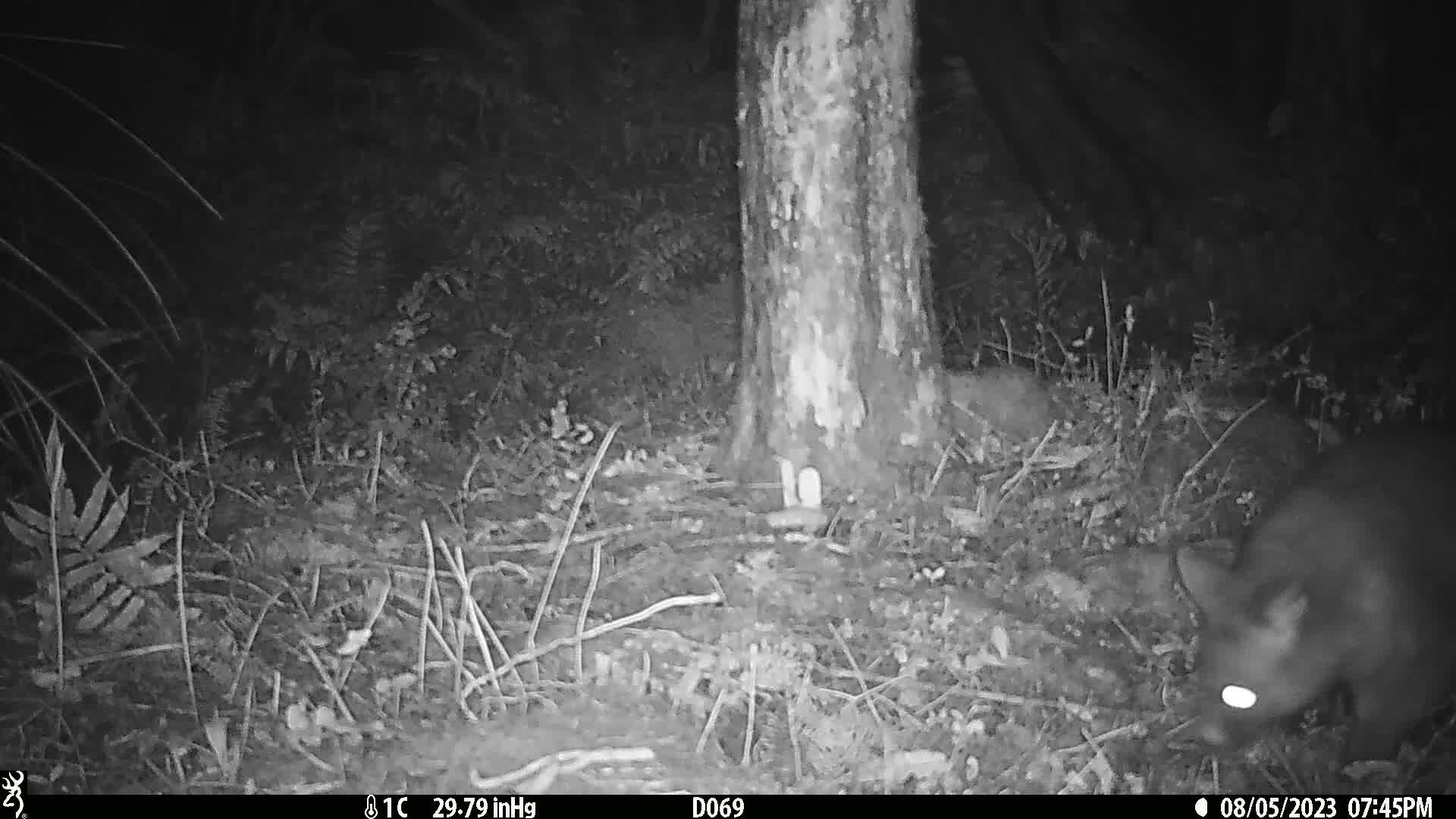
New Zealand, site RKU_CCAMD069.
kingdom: Animalia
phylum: Chordata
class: Mammalia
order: Diprotodontia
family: Phalangeridae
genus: Trichosurus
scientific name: Trichosurus vulpecula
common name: common brushtail possum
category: possum